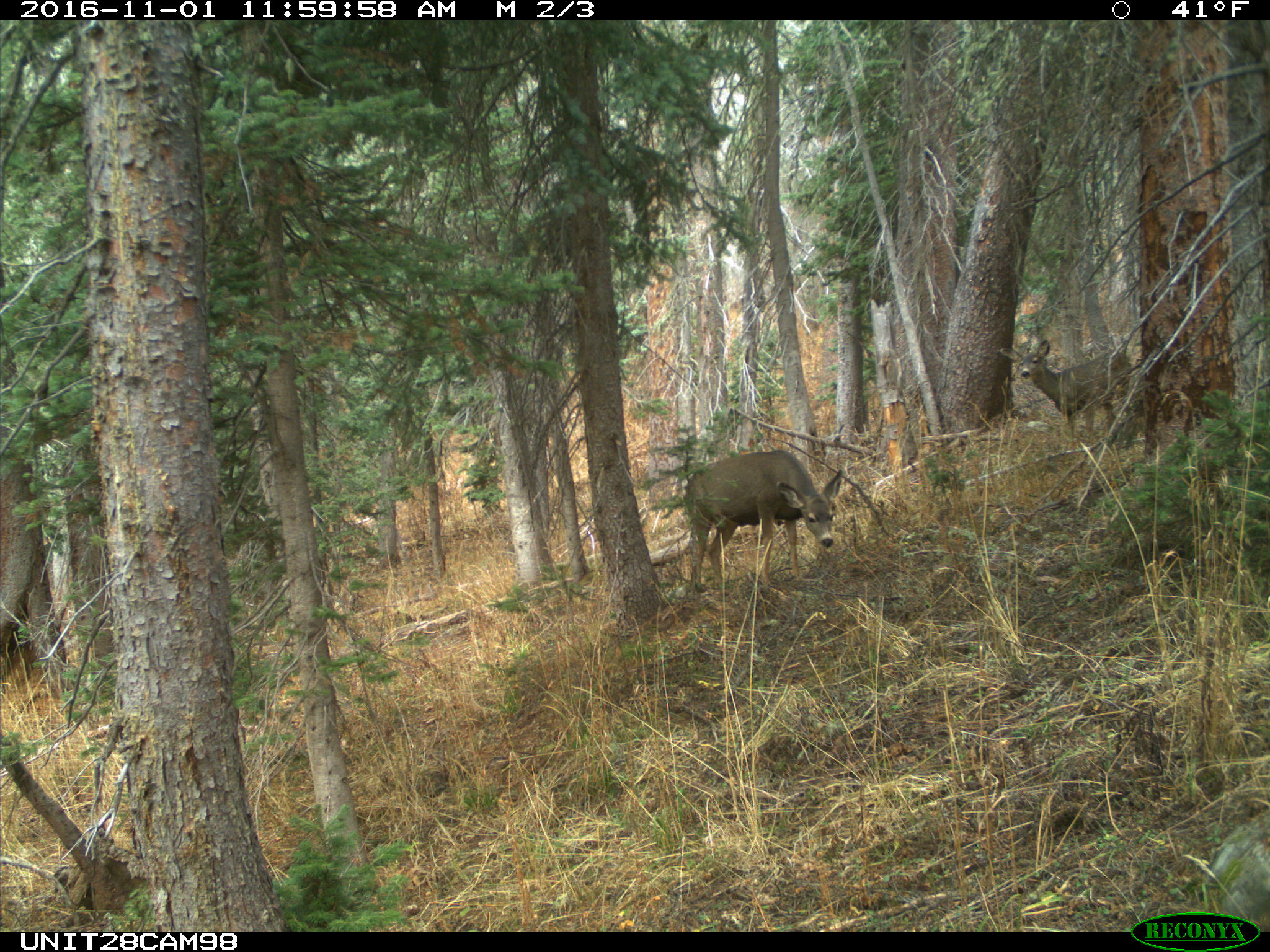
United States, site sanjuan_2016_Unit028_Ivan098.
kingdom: Animalia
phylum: Chordata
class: Mammalia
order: Artiodactyla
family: Cervidae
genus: Odocoileus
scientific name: Odocoileus hemionus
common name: mule deer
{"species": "Odocoileus hemionus (mule deer)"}